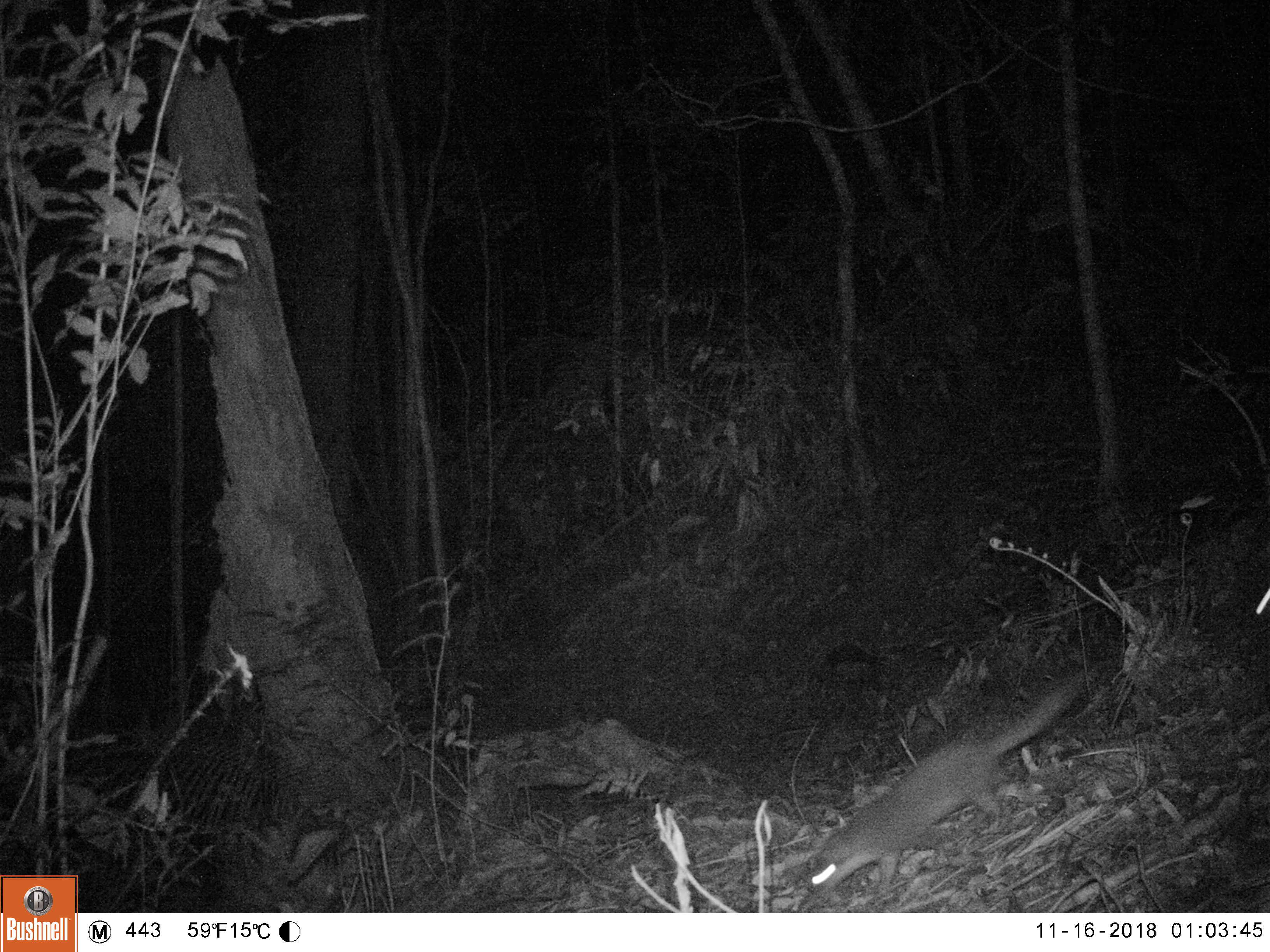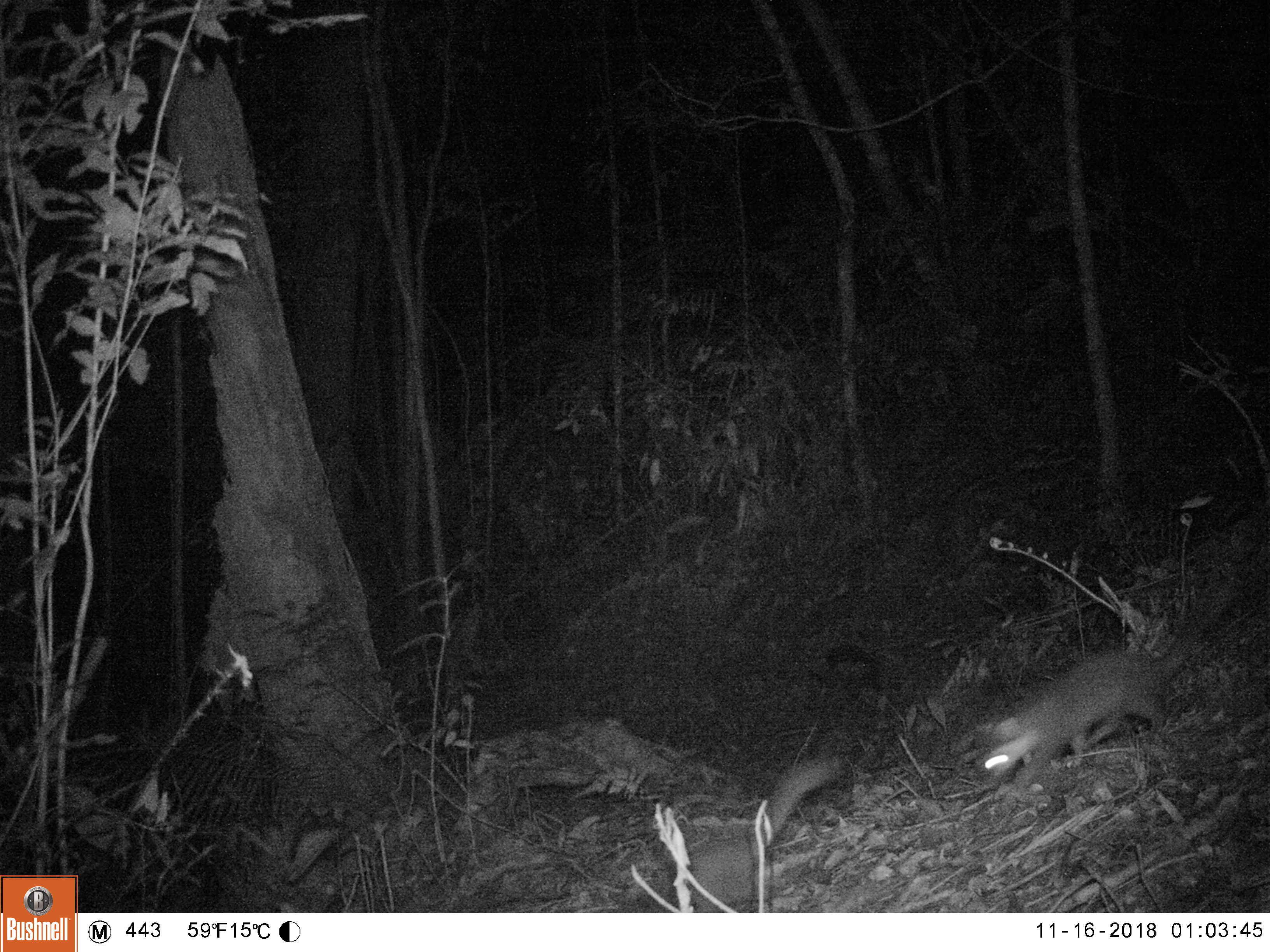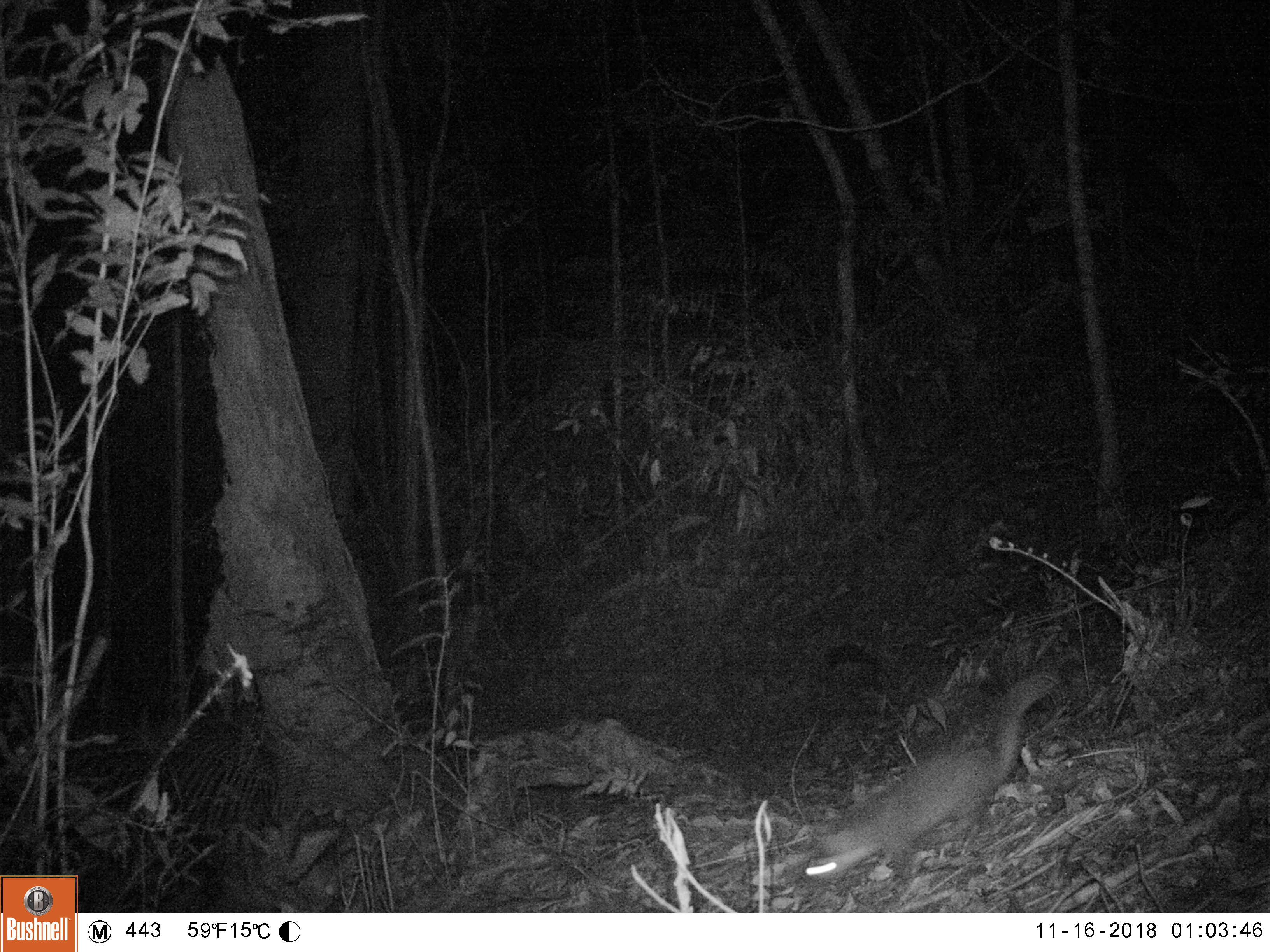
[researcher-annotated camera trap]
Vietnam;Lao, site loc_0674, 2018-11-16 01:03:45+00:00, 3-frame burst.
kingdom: Animalia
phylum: Chordata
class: Mammalia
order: Carnivora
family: Mustelidae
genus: Melogale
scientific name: Melogale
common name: ferret badger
Ferret badger (Melogale). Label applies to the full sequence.